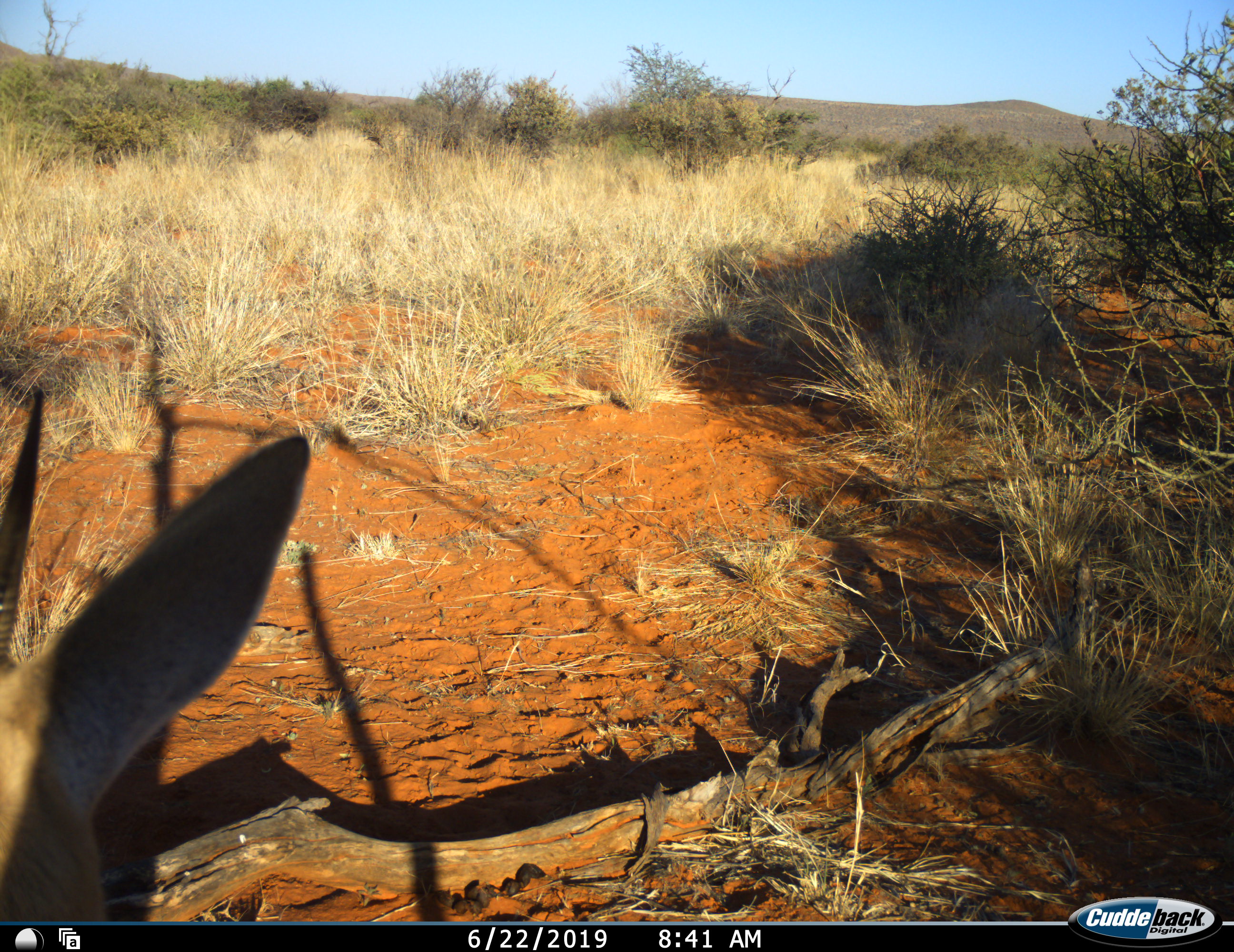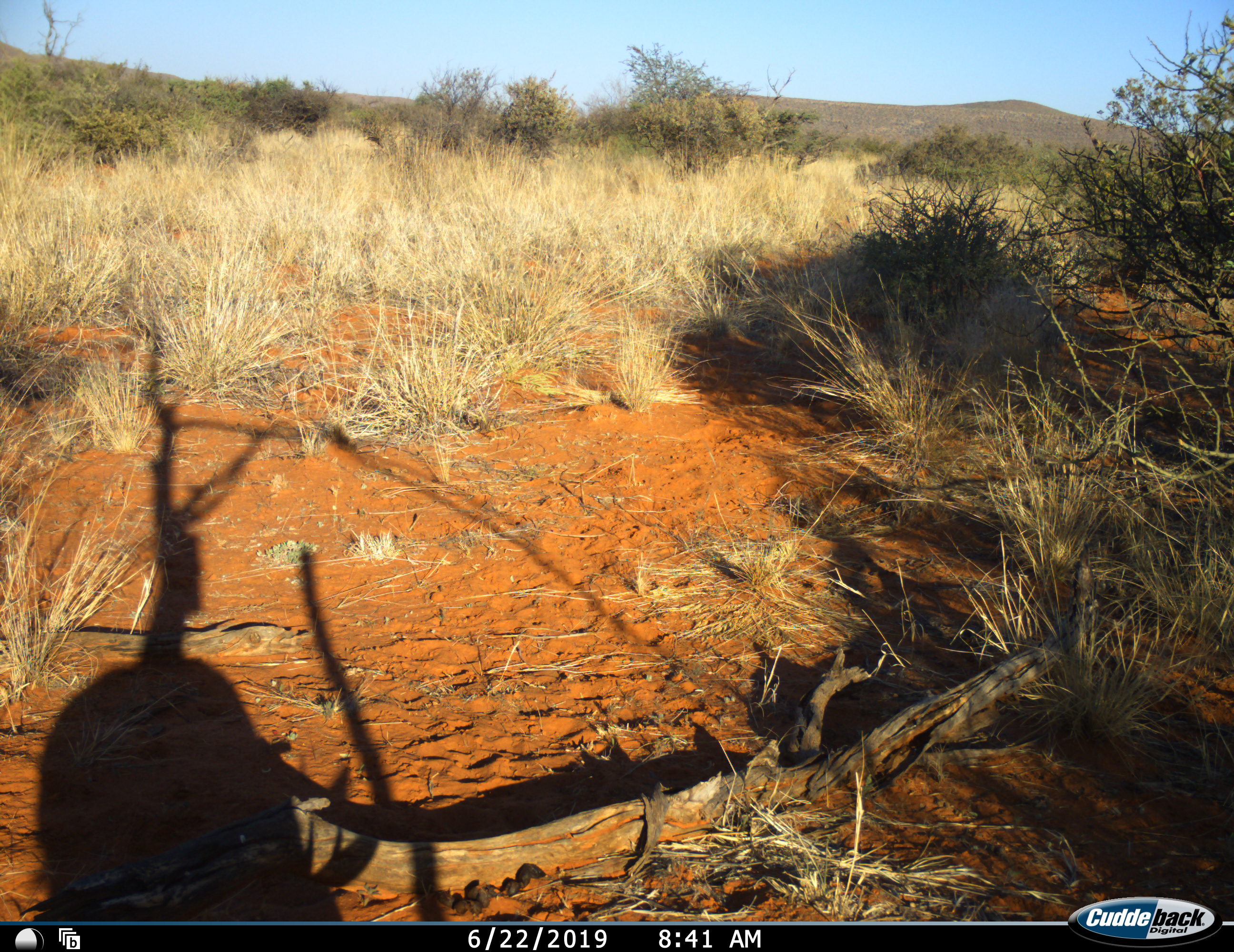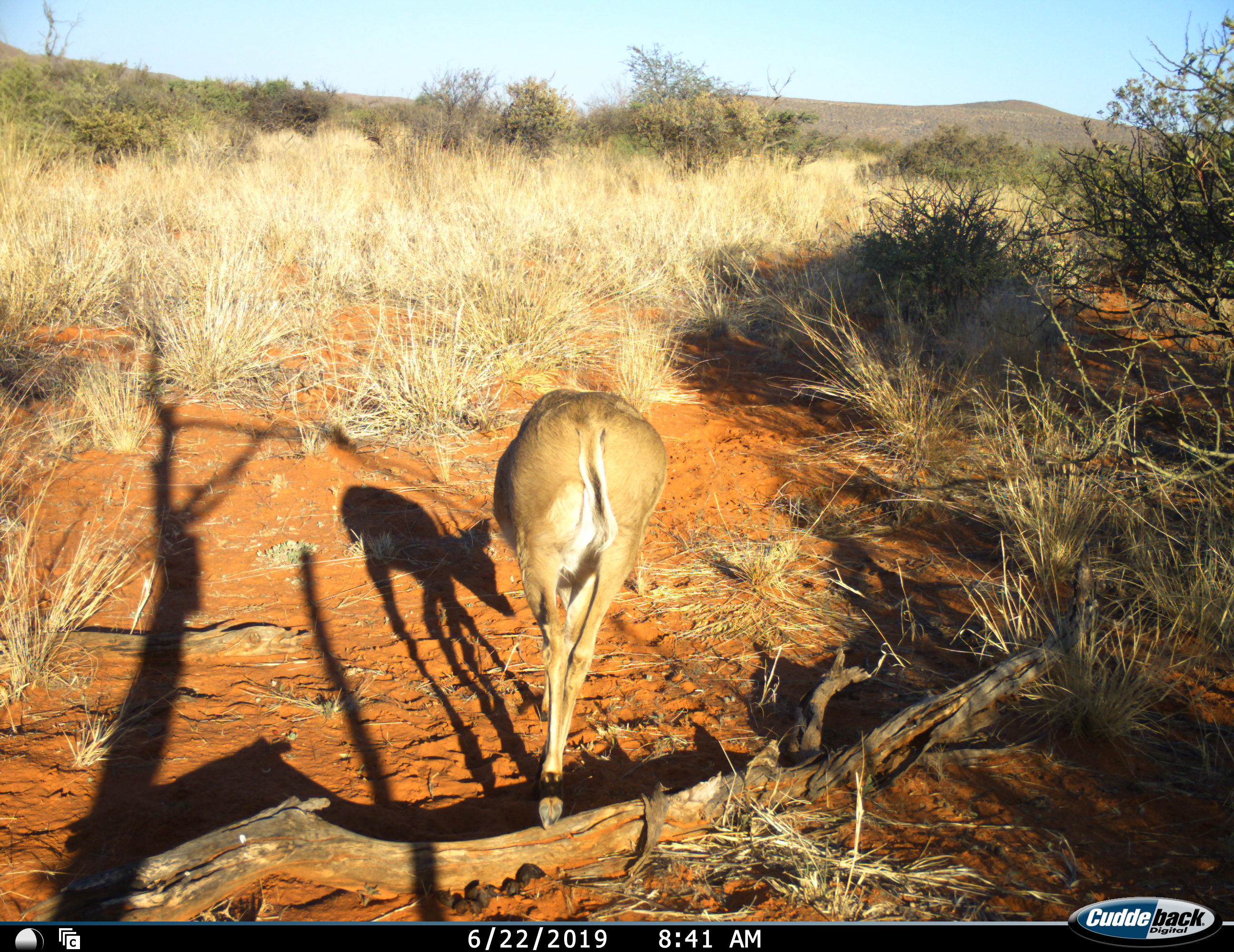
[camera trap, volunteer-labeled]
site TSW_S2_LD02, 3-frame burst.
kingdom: Animalia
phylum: Chordata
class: Mammalia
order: Artiodactyla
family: Bovidae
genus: Sylvicapra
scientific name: Sylvicapra grimmia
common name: common duiker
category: duikercommongrey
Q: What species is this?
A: Duikercommongrey (common duiker) (Sylvicapra grimmia).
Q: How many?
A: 1.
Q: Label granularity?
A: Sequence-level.